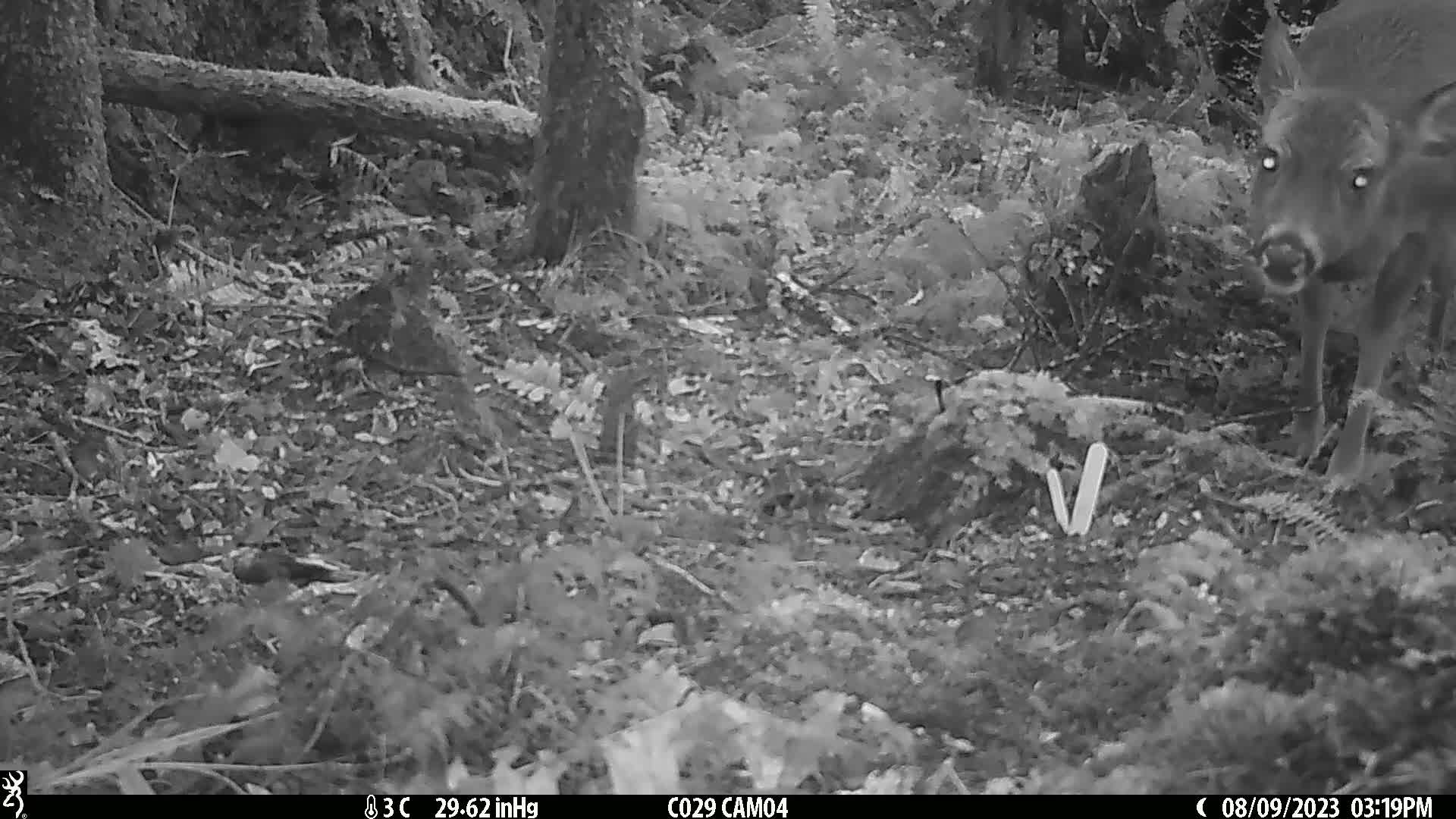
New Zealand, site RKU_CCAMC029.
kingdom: Animalia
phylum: Chordata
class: Mammalia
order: Artiodactyla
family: Cervidae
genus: Odocoileus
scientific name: Odocoileus virginianus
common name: white-tailed deer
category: white tailed deer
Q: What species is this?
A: White tailed deer (white-tailed deer) (Odocoileus virginianus).